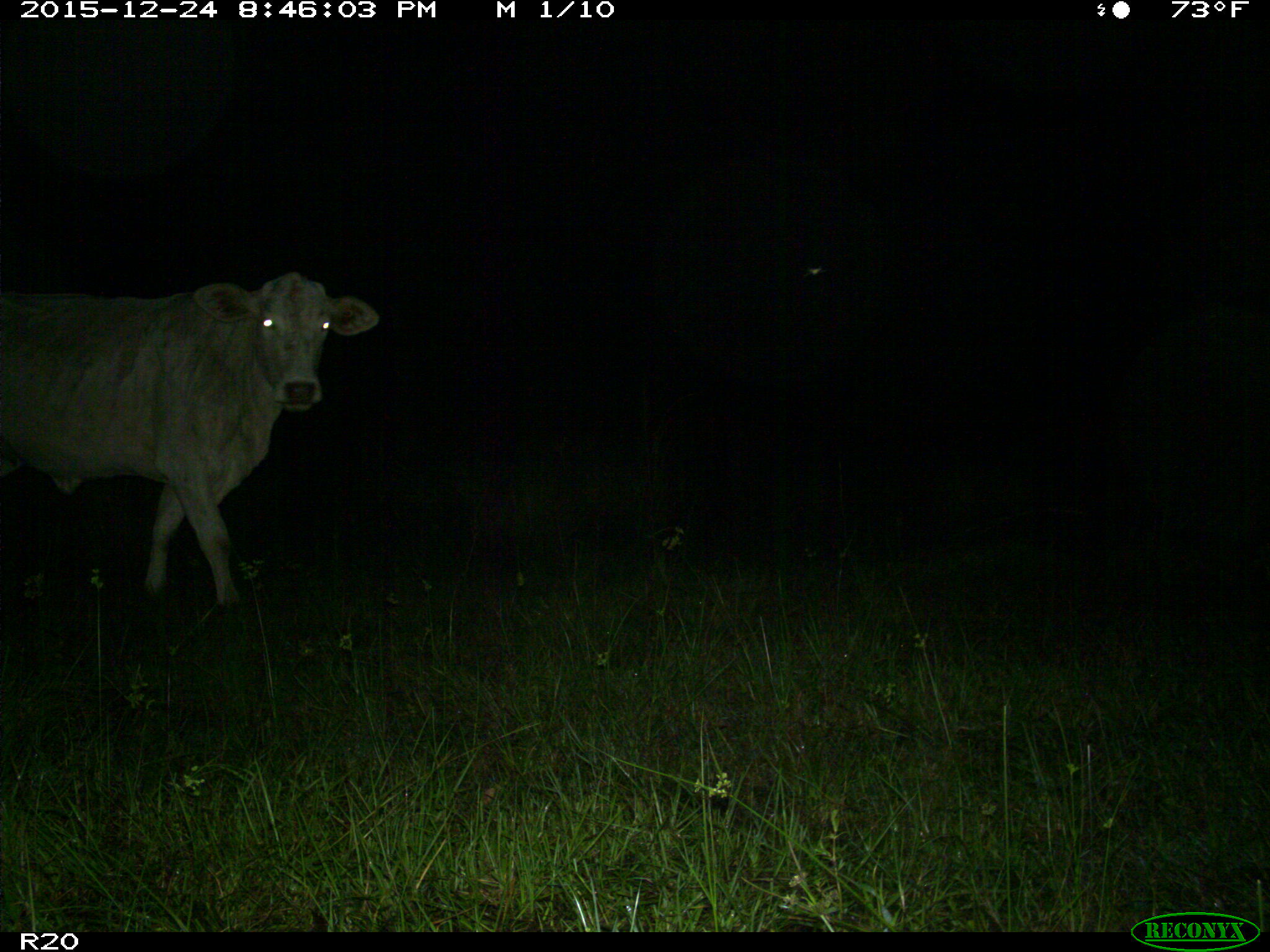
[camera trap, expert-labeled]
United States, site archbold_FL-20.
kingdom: Animalia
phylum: Chordata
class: Mammalia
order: Artiodactyla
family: Bovidae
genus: Bos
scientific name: Bos taurus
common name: domestic cow